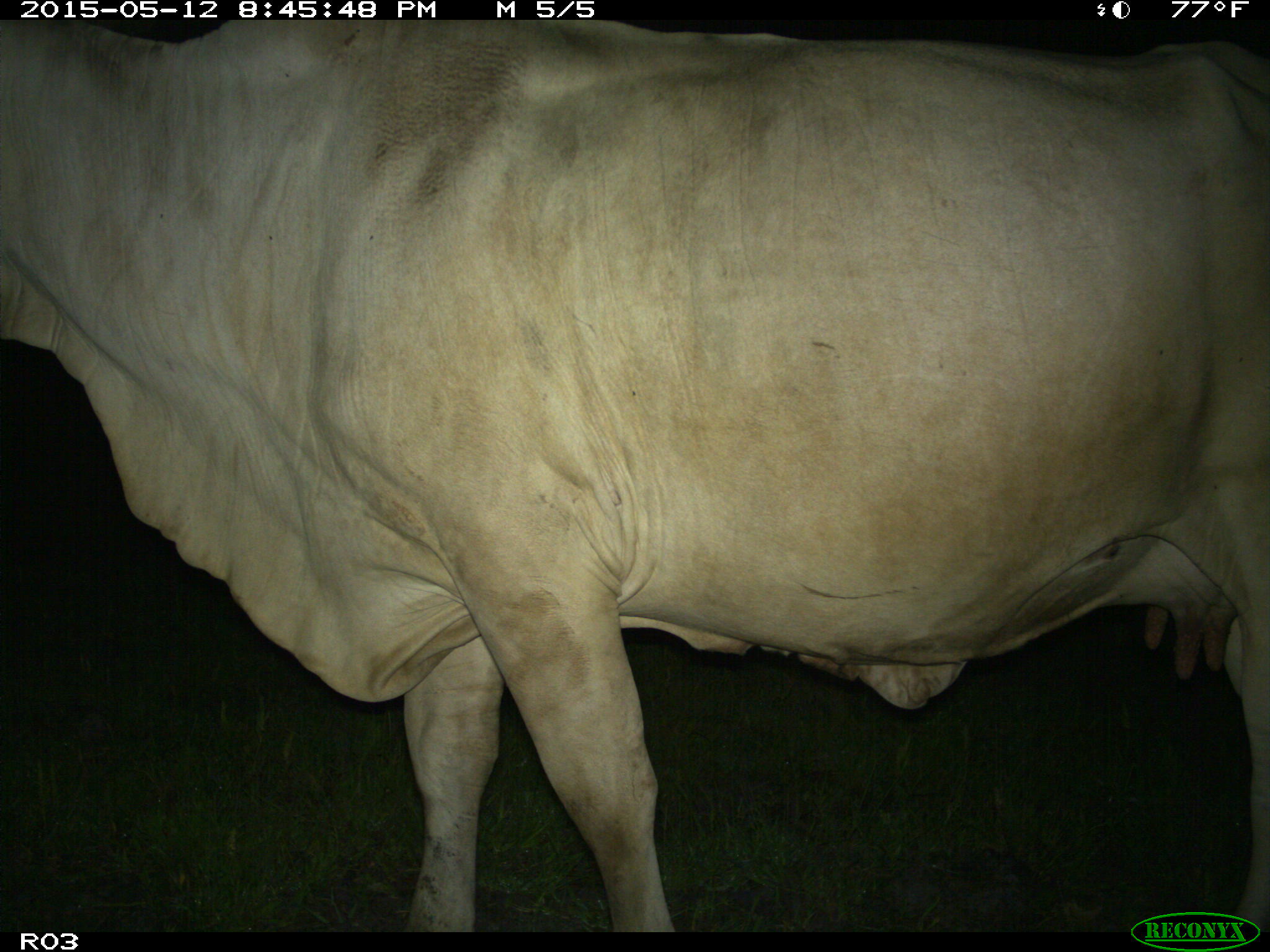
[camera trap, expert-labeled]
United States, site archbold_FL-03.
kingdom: Animalia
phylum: Chordata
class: Mammalia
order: Artiodactyla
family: Bovidae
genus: Bos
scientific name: Bos taurus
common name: domestic cow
Bos taurus (domestic cow).